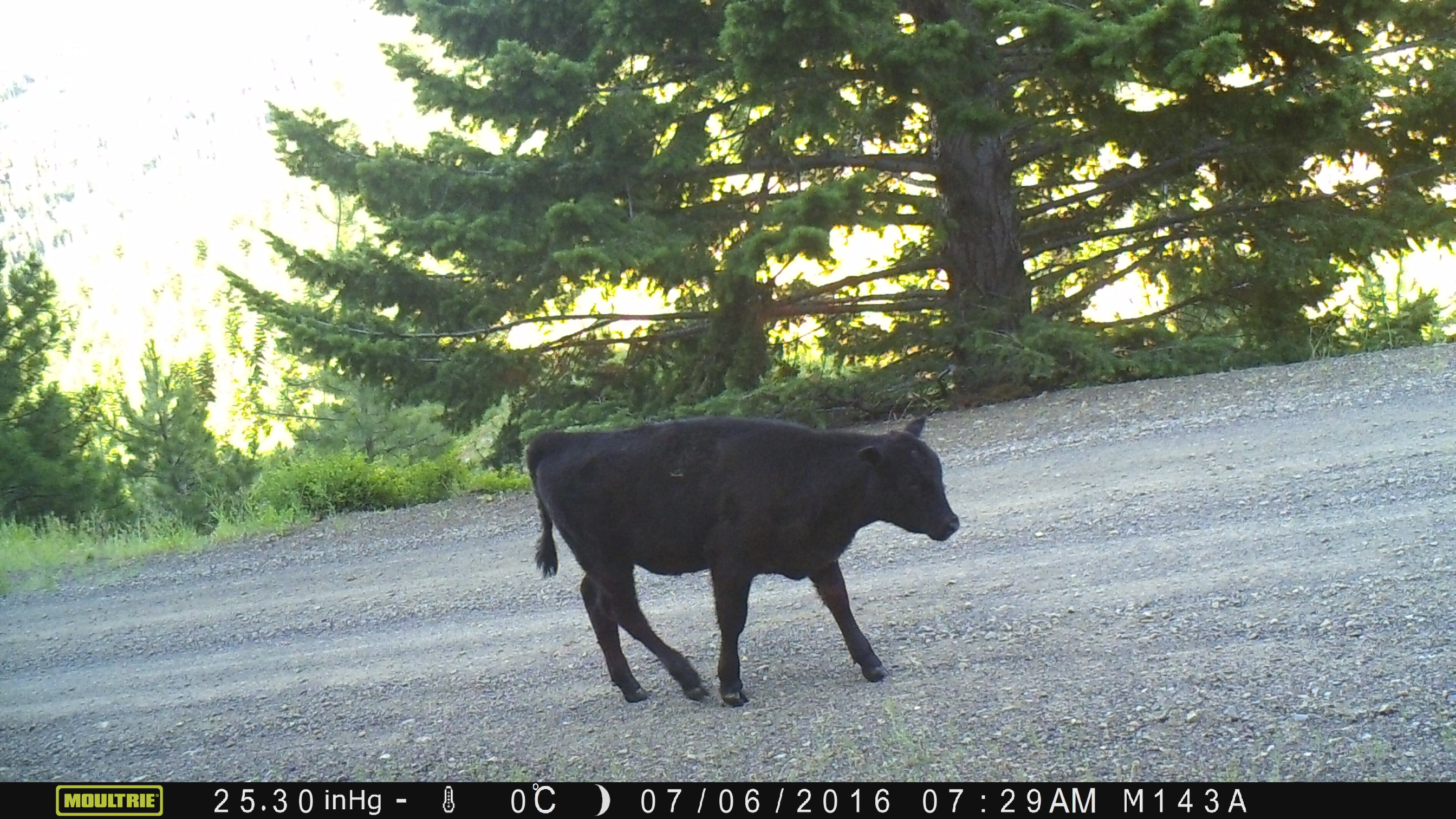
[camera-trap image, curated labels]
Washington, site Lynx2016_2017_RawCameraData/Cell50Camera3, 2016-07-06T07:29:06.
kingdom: Animalia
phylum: Chordata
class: Mammalia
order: Artiodactyla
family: Bovidae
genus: Bos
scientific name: Bos taurus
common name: domestic cattle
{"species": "domestic cattle (Bos taurus)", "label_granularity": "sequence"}